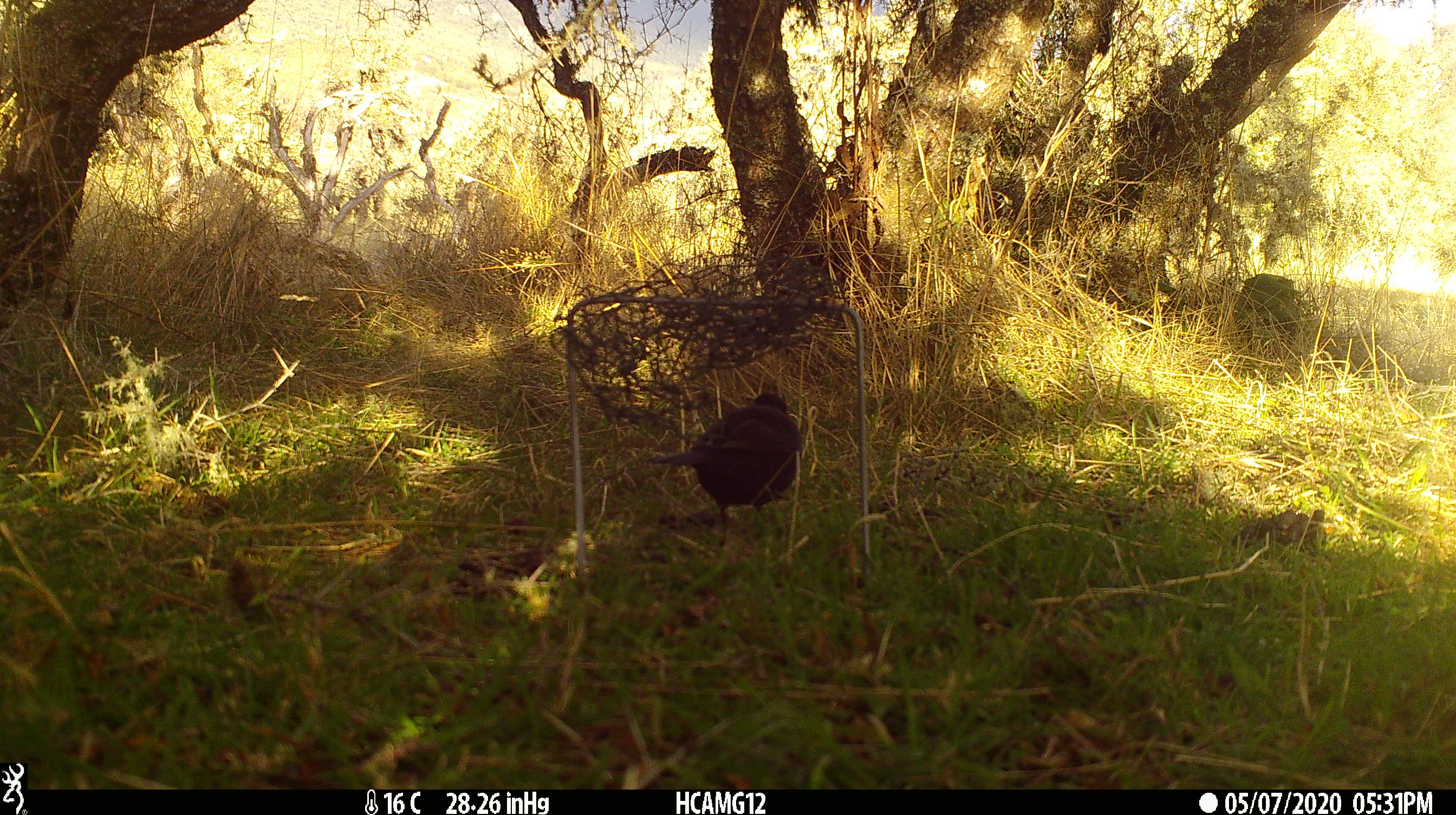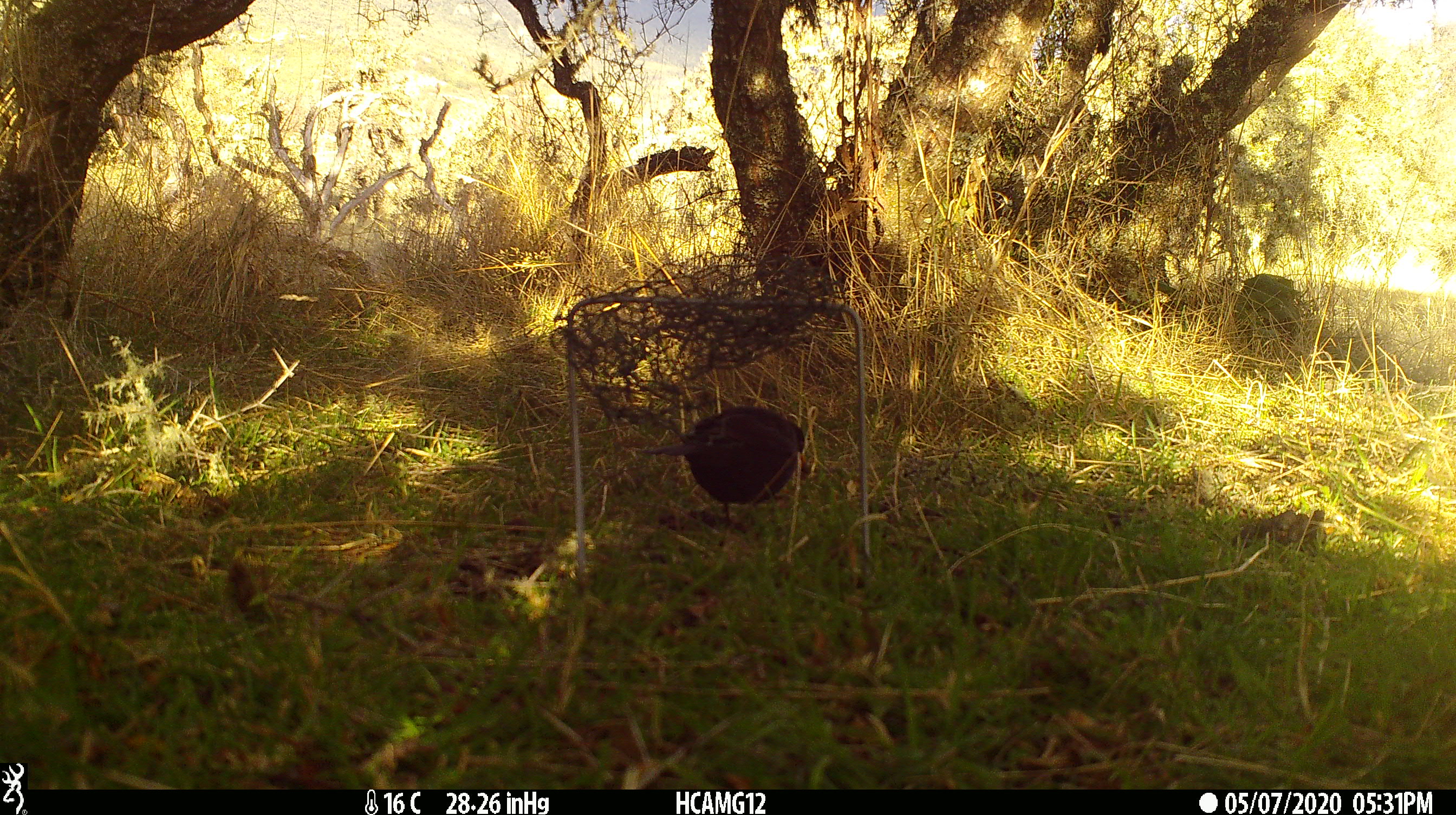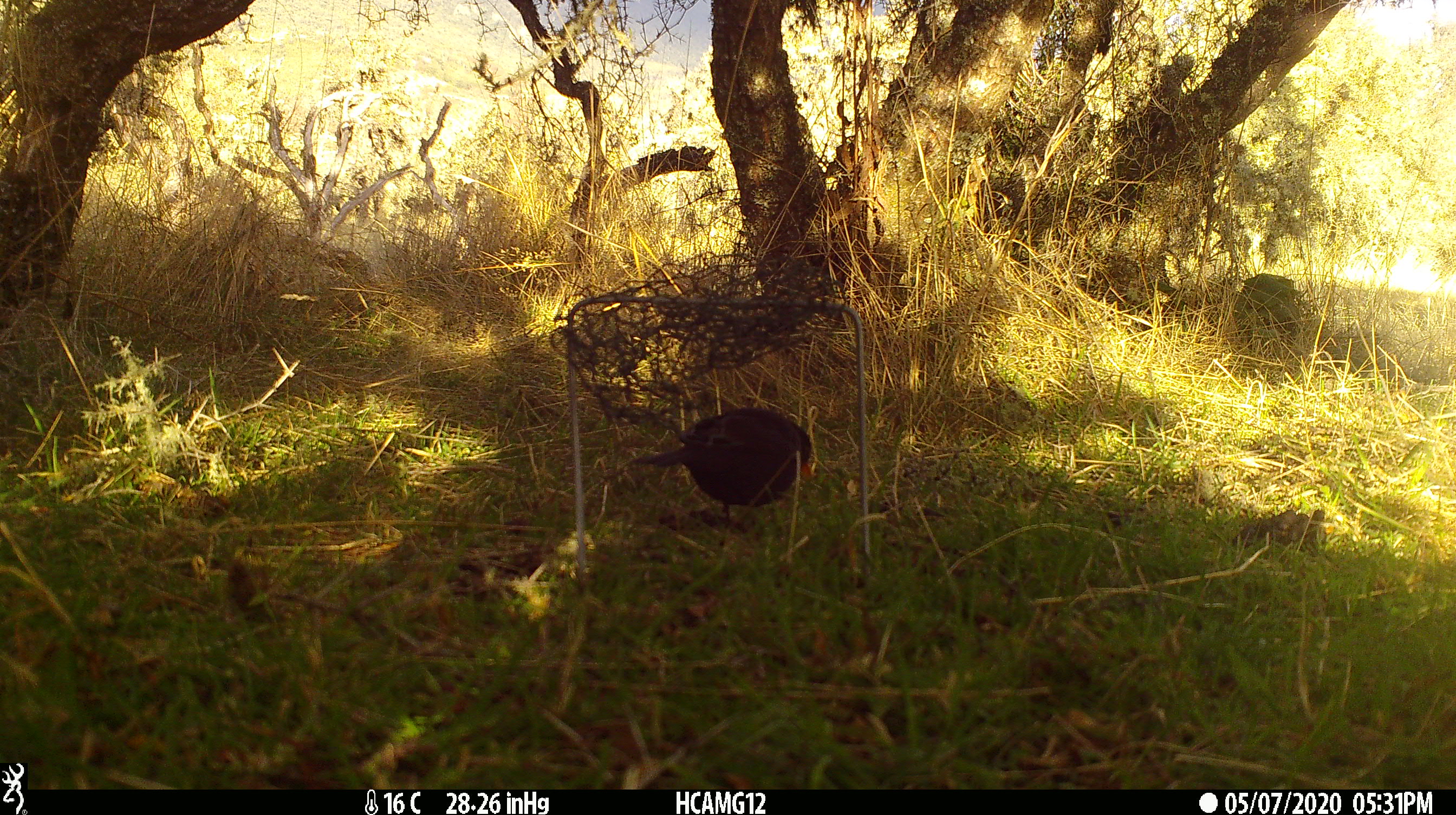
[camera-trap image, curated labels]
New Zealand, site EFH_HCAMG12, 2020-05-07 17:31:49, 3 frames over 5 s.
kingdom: Animalia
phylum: Chordata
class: Aves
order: Passeriformes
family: Turdidae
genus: Turdus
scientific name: Turdus merula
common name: eurasian blackbird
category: blackbird